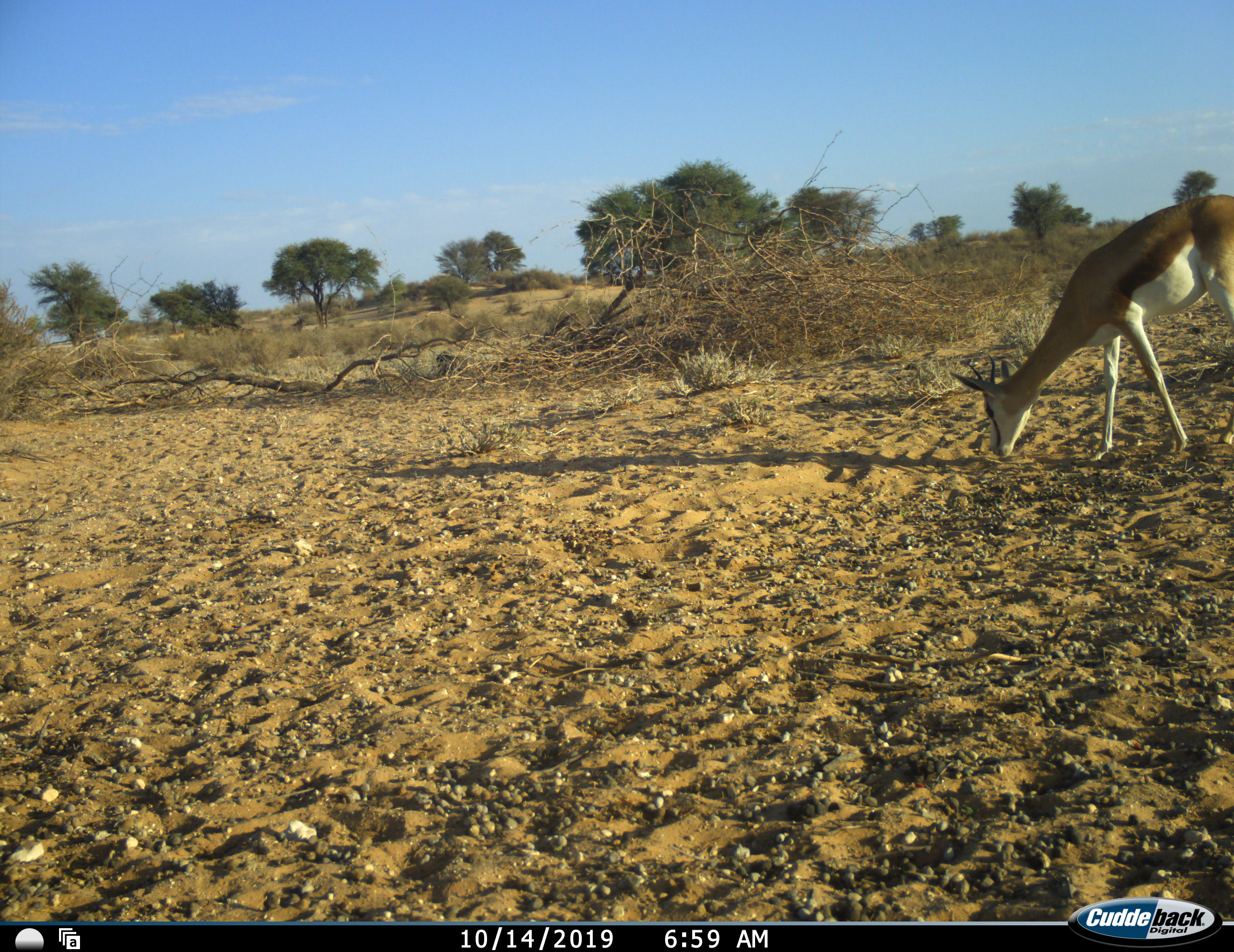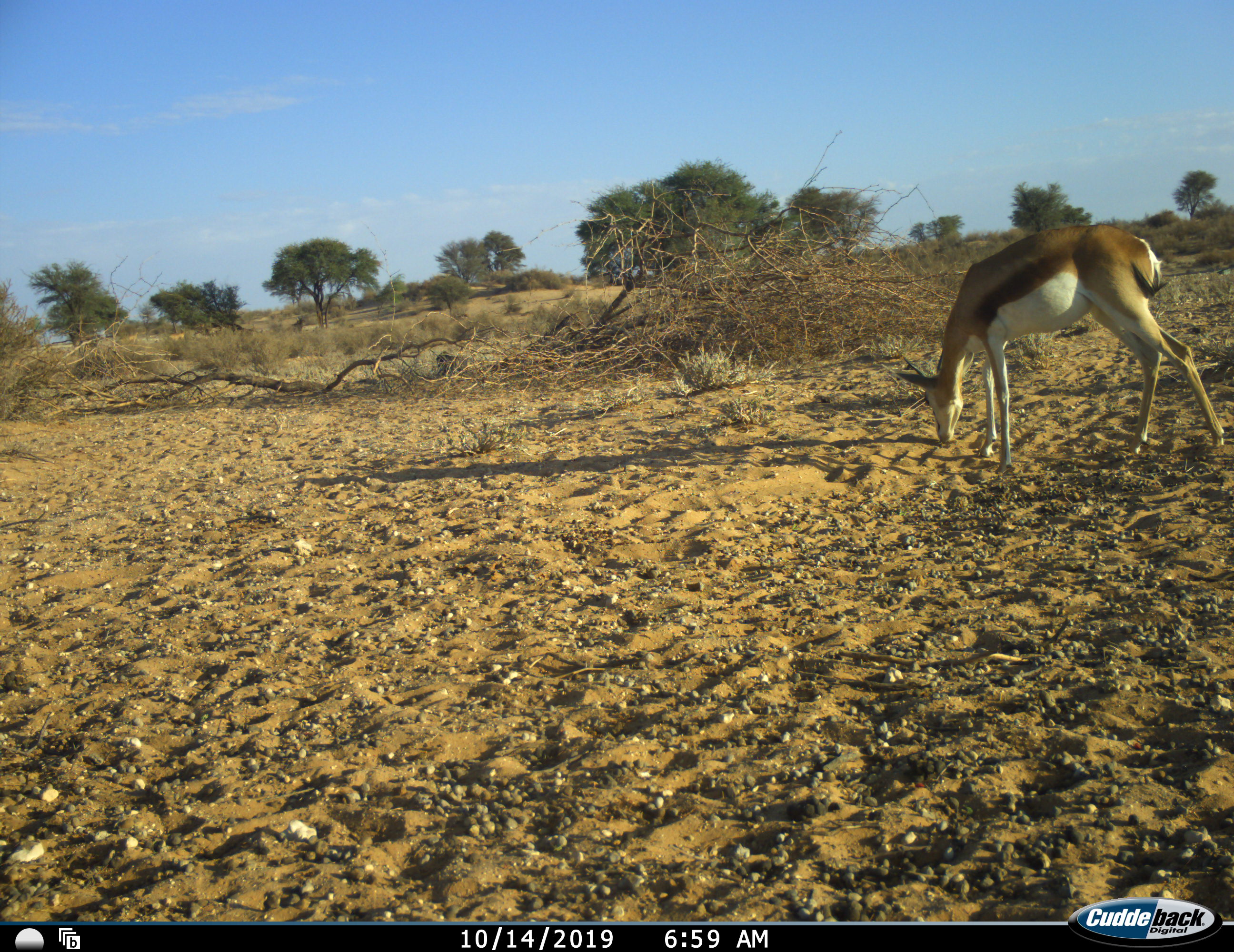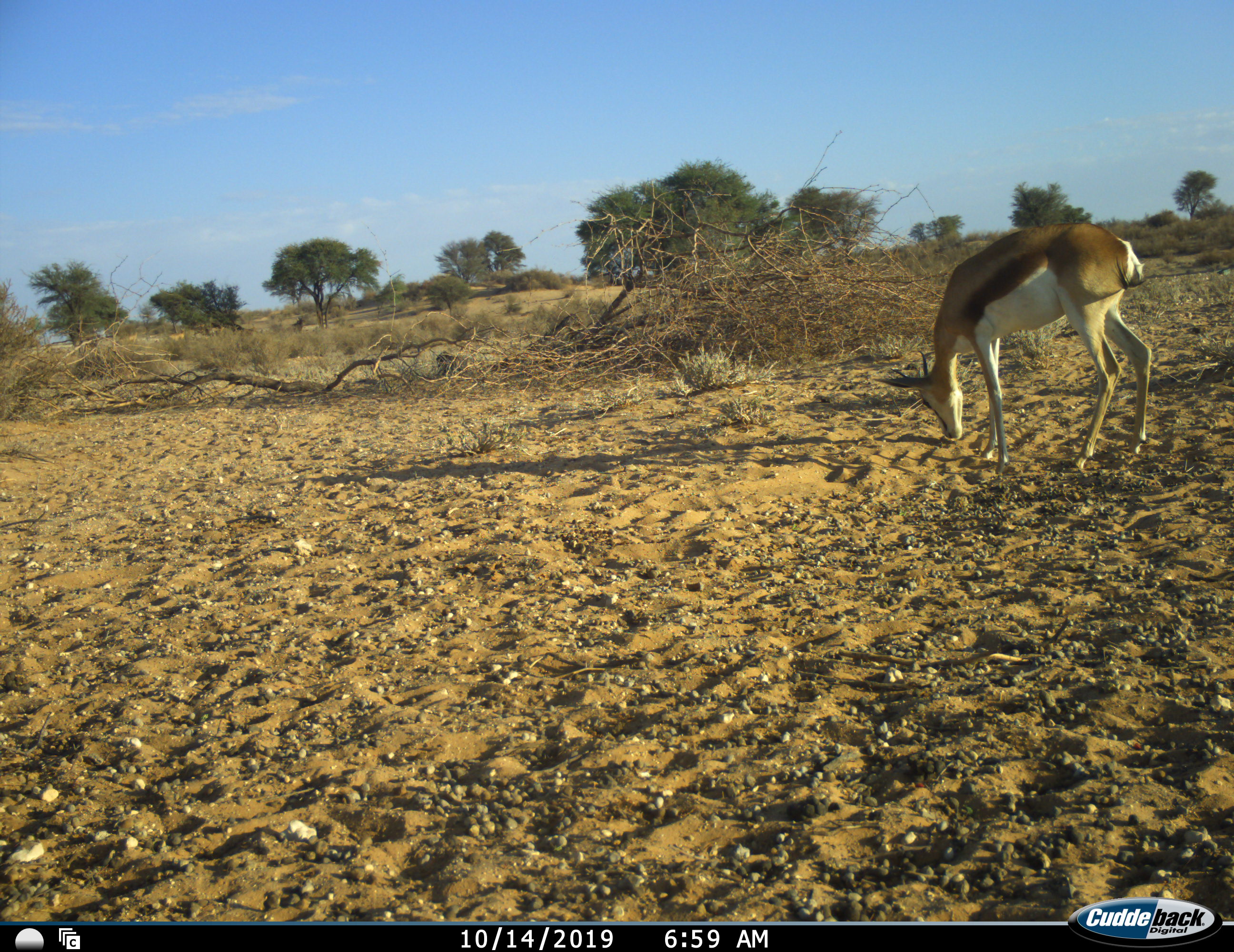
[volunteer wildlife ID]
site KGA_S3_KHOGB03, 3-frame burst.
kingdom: Animalia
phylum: Chordata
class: Mammalia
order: Artiodactyla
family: Bovidae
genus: Antidorcas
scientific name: Antidorcas marsupialis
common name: springbok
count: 1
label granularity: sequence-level